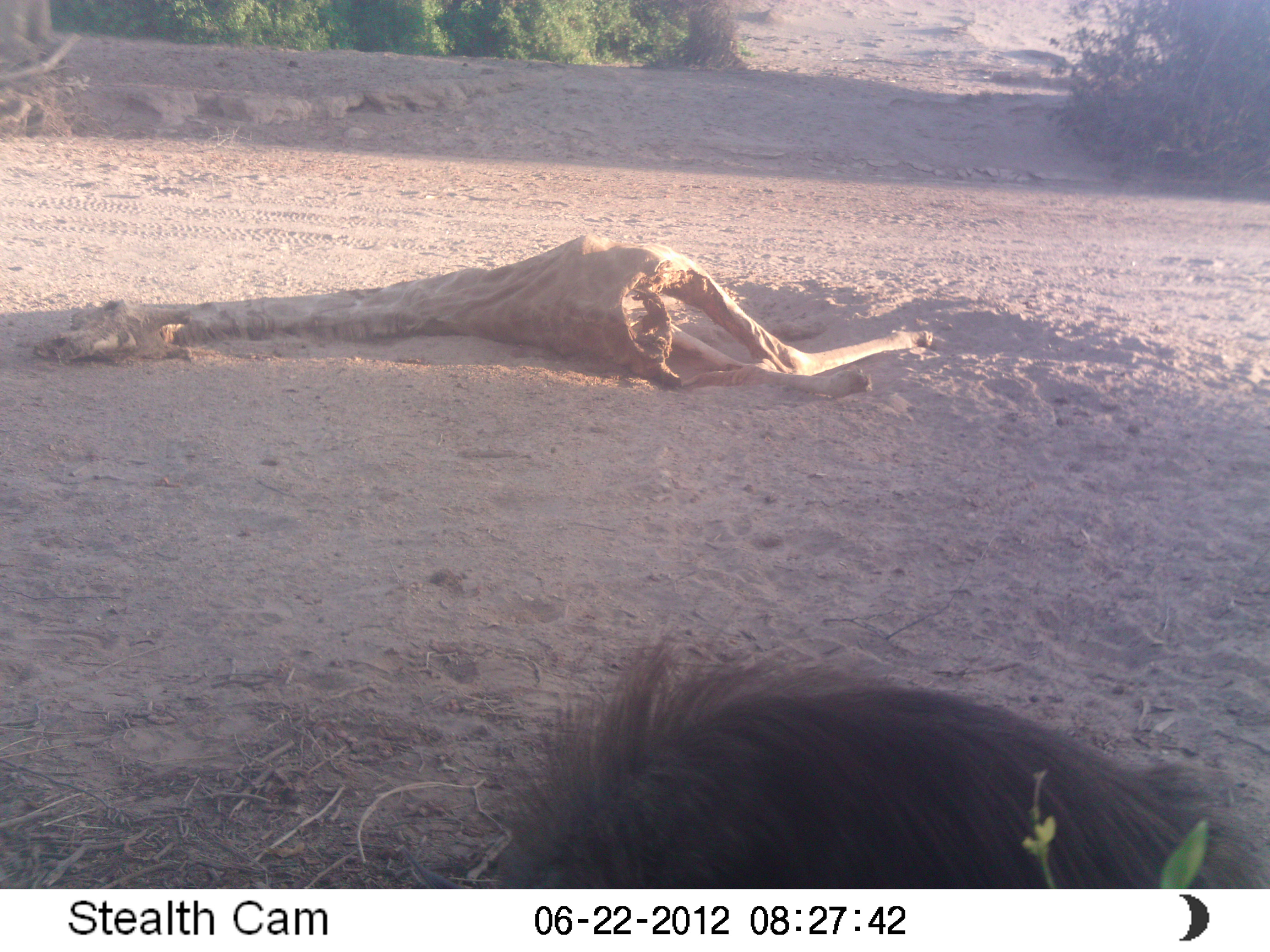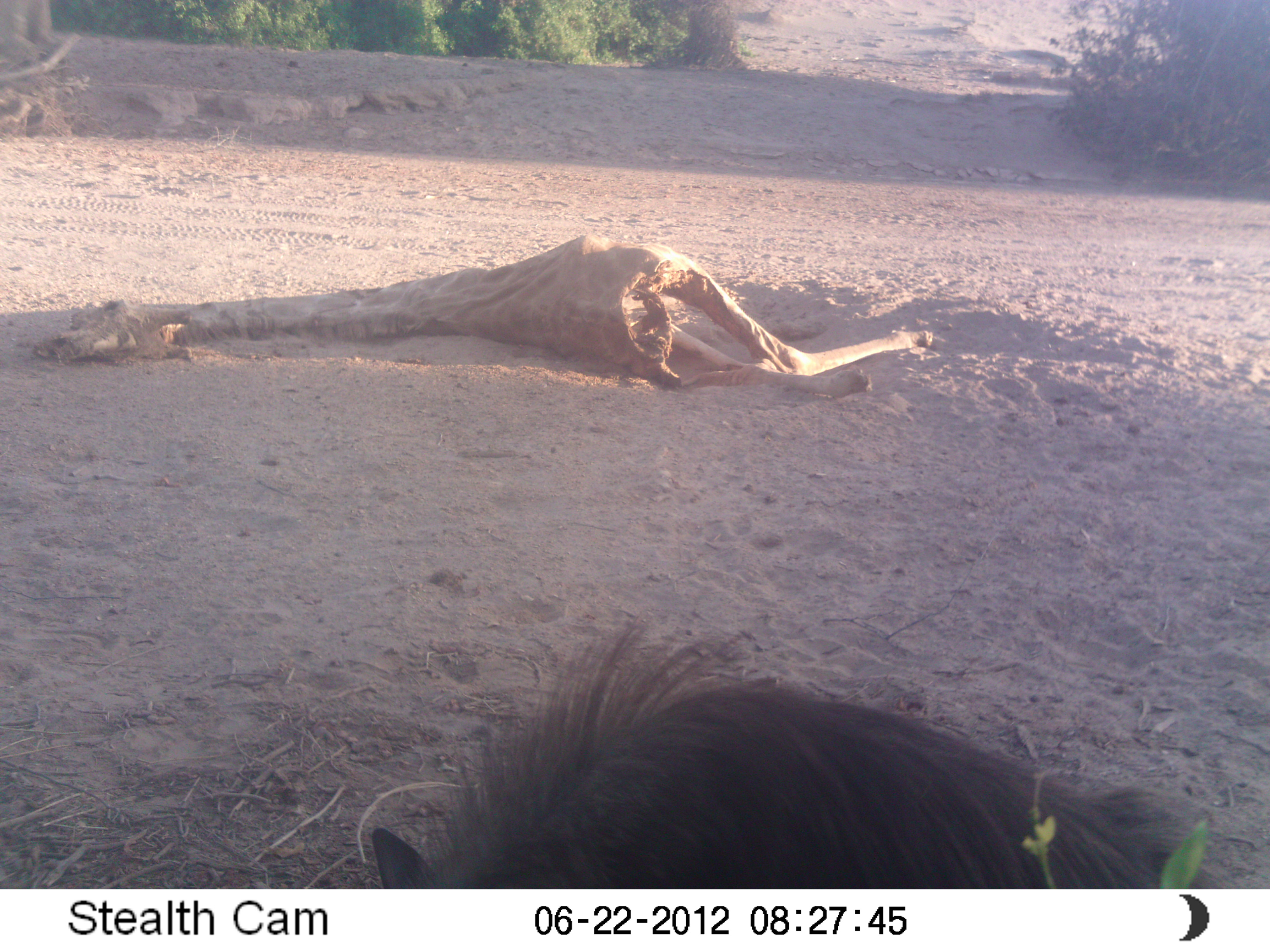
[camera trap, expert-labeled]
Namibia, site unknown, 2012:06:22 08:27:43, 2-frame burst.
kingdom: Animalia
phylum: Chordata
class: Mammalia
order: Carnivora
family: Hyaenidae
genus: Parahyaena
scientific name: Parahyaena brunnea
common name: brown hyena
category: hyaena brunnea